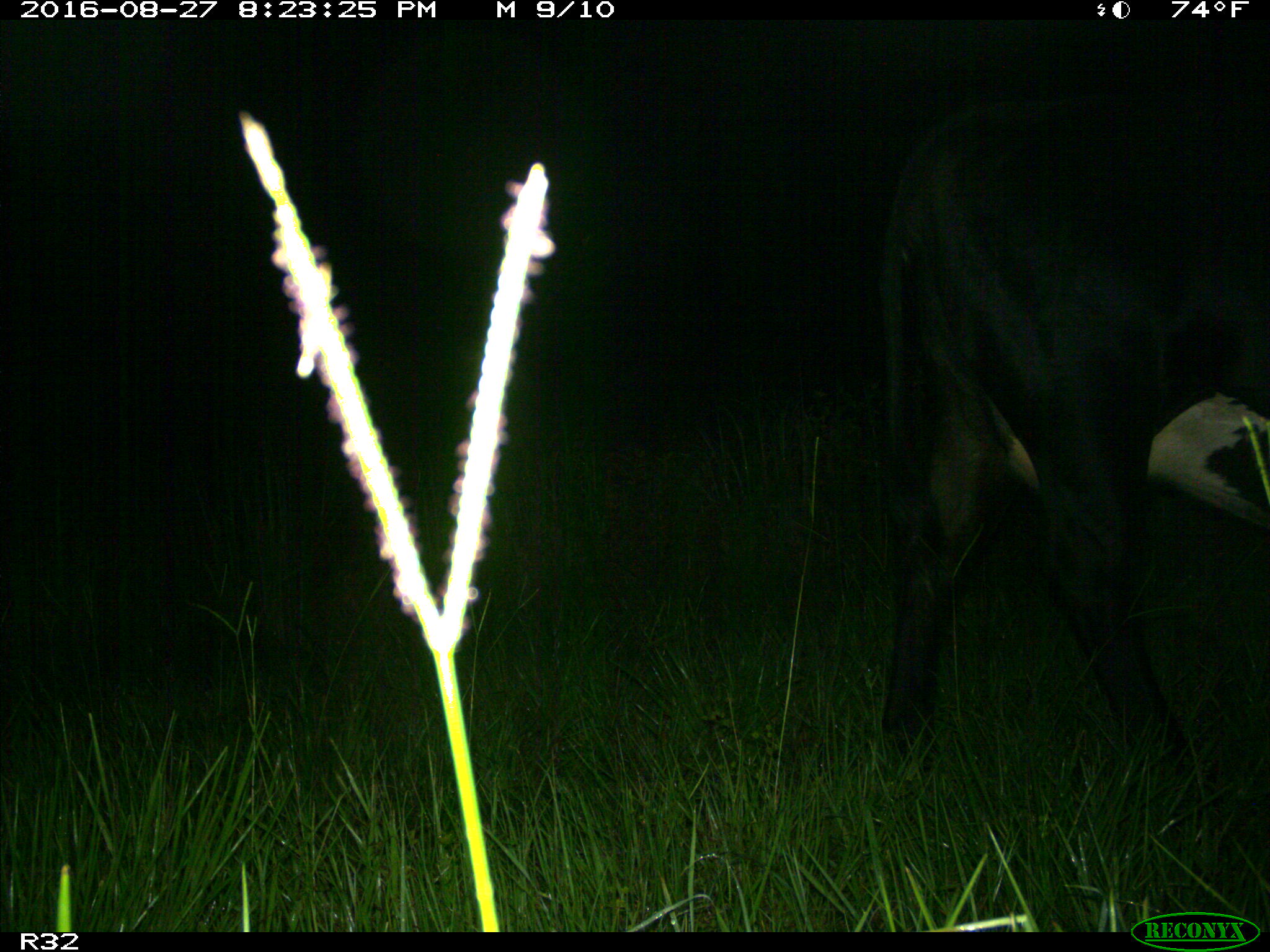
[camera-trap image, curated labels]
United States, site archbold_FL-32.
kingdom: Animalia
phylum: Chordata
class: Mammalia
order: Artiodactyla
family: Bovidae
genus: Bos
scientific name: Bos taurus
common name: domestic cow